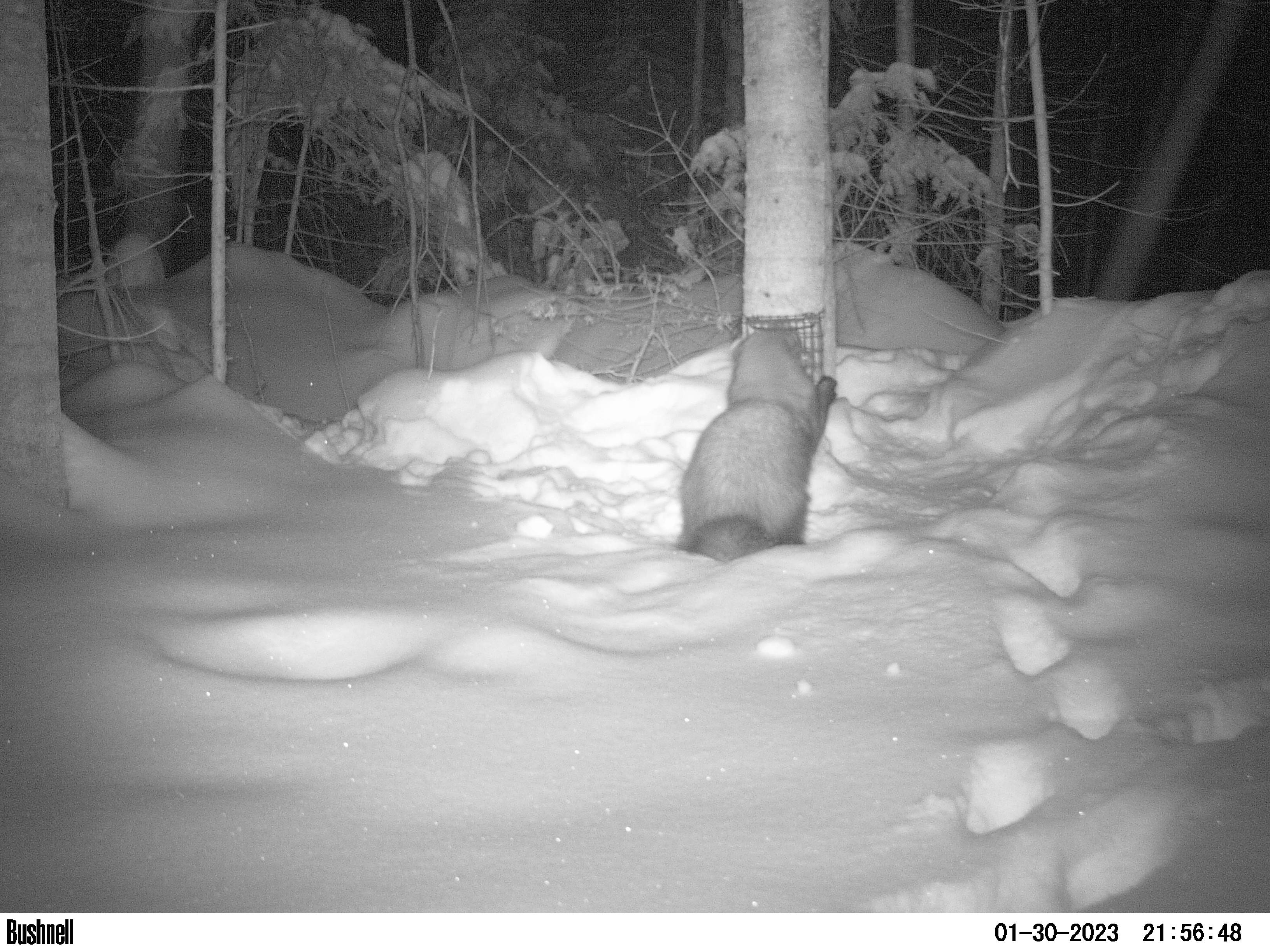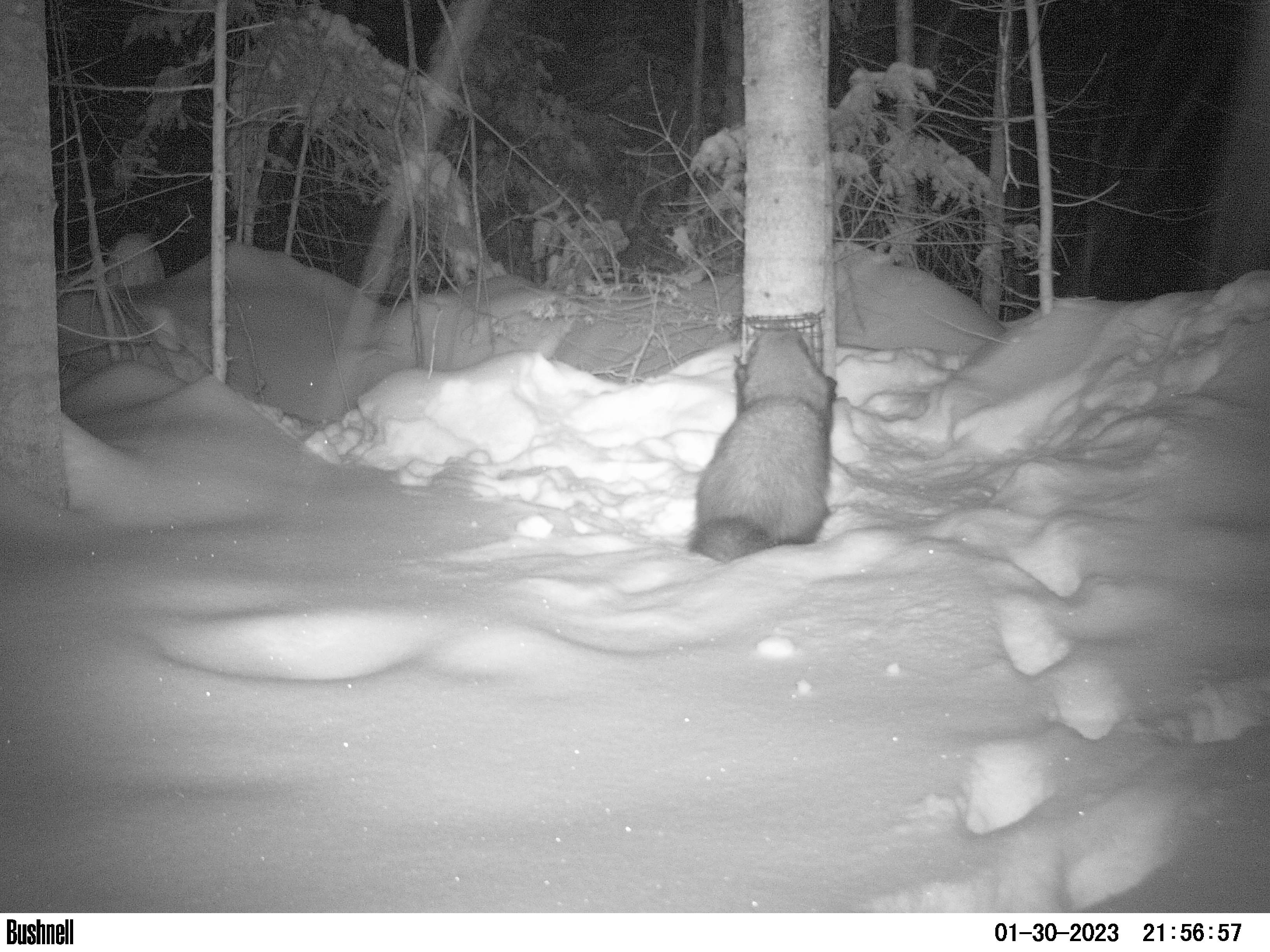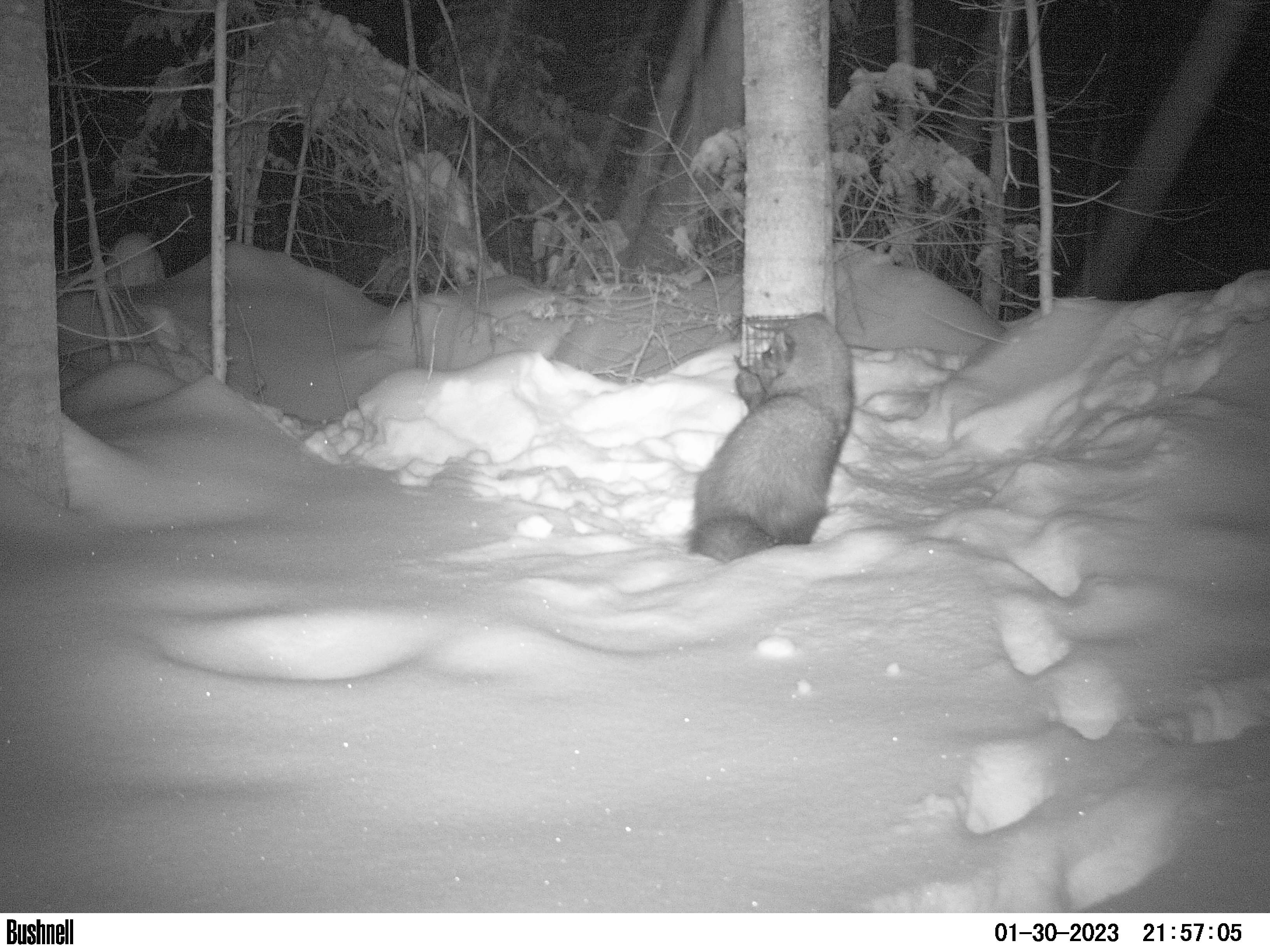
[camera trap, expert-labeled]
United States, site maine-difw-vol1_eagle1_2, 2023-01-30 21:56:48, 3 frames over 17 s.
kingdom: Animalia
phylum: Chordata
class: Mammalia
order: Carnivora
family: Mustelidae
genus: Pekania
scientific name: Pekania pennanti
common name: fisher